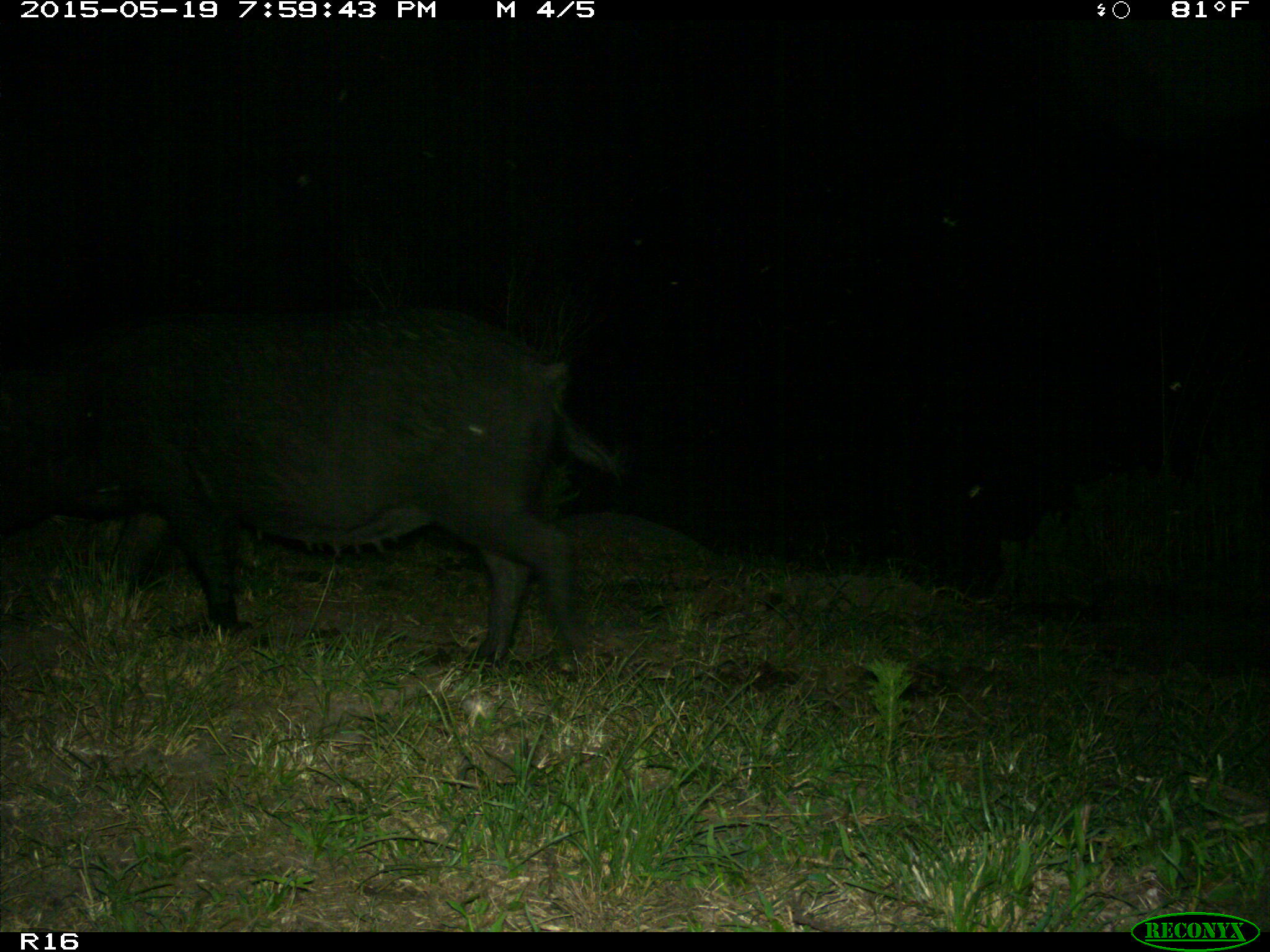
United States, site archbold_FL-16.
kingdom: Animalia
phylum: Chordata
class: Mammalia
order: Artiodactyla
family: Suidae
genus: Sus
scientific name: Sus scrofa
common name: wild boar